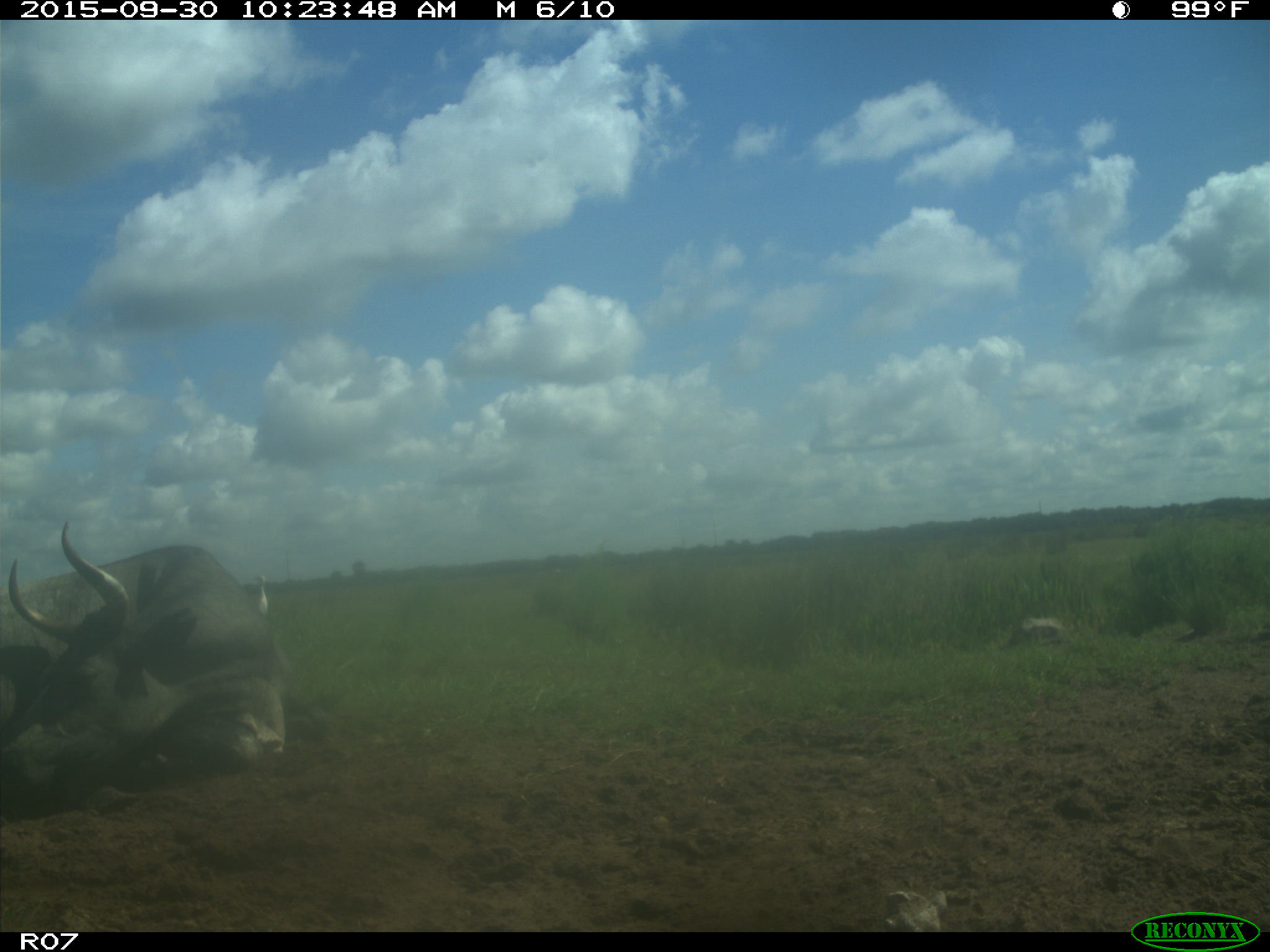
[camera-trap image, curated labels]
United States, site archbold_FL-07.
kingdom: Animalia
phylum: Chordata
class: Mammalia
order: Artiodactyla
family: Bovidae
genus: Bos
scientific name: Bos taurus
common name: domestic cow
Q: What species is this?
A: Bos taurus (domestic cow).